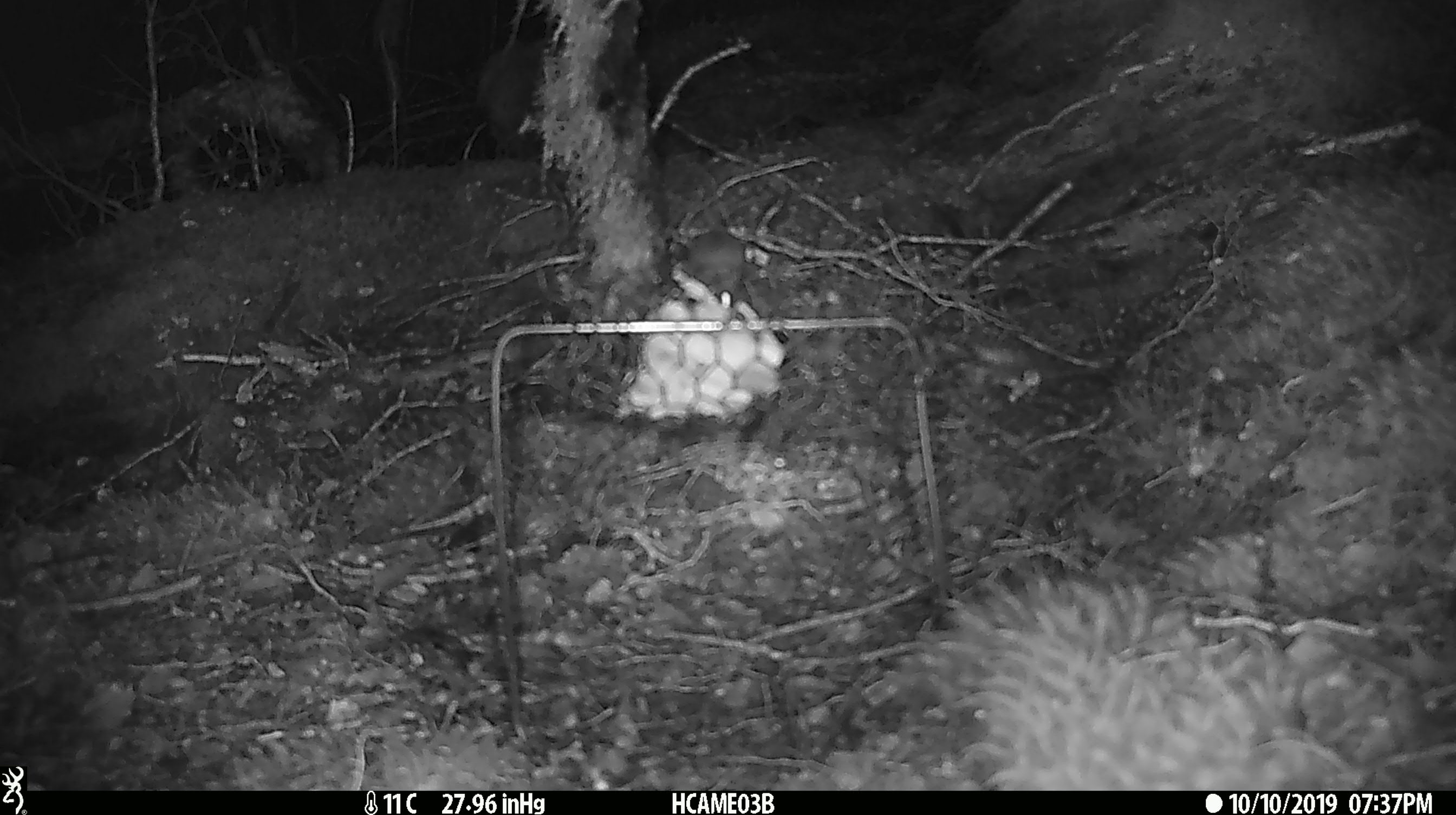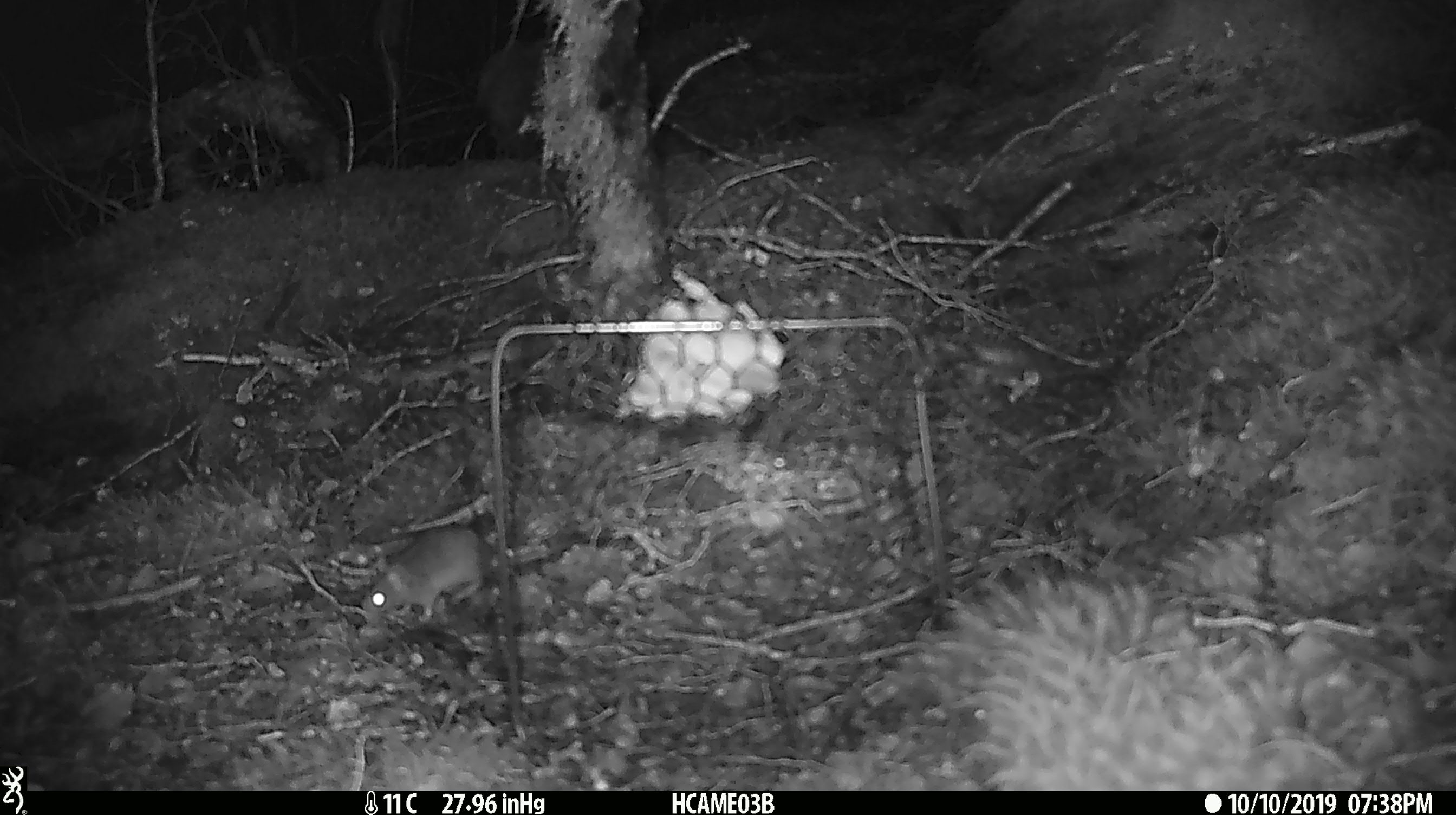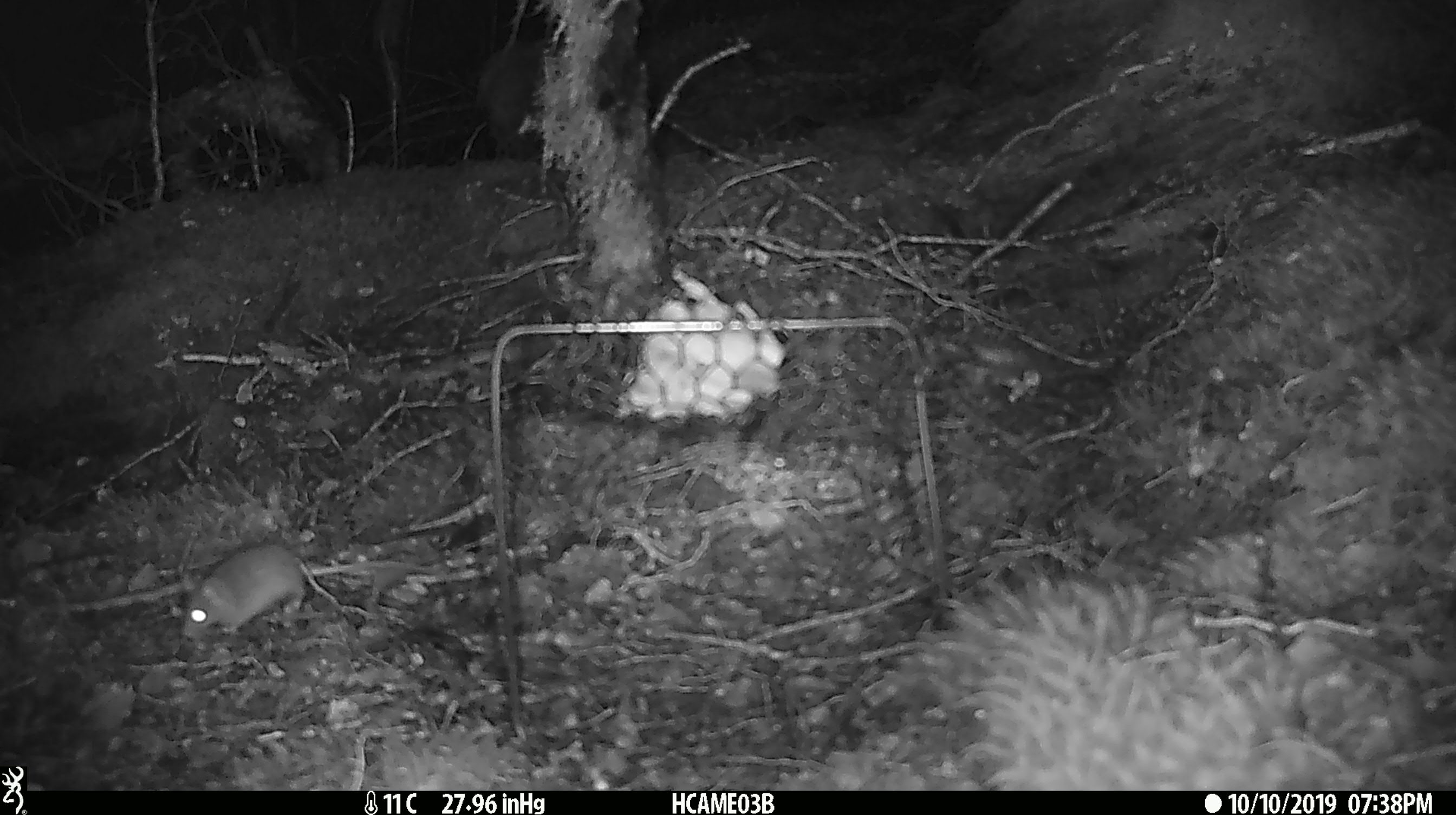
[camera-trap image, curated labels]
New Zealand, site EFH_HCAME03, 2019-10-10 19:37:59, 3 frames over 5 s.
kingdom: Animalia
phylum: Chordata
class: Mammalia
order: Rodentia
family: Muridae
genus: Mus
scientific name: Mus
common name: mouse